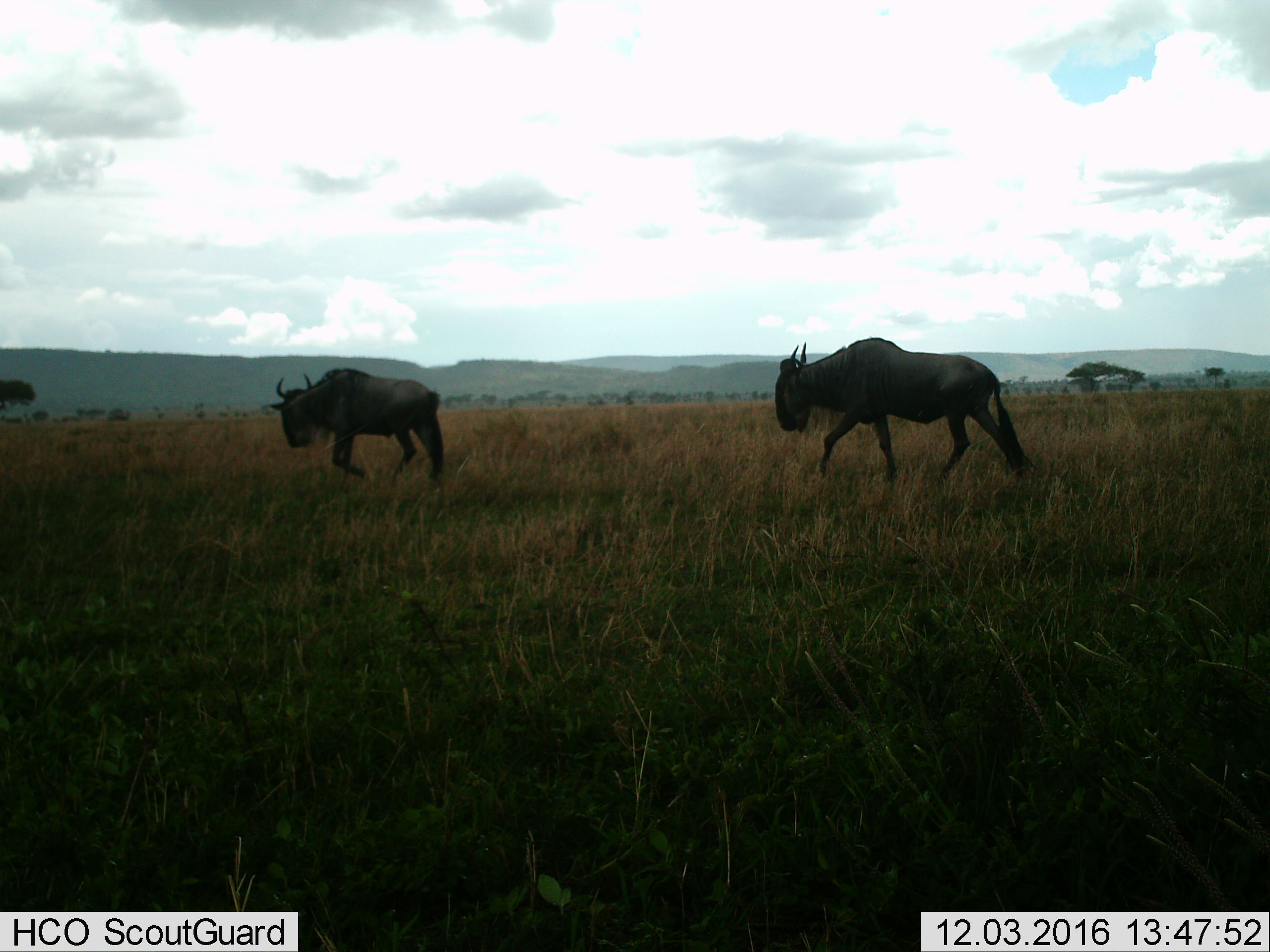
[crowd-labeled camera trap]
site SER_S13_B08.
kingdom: Animalia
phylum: Chordata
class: Mammalia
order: Artiodactyla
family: Bovidae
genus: Connochaetes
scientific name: Connochaetes taurinus taurinus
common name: blue wildebeest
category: wildebeestblue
Wildebeestblue (blue wildebeest) (Connochaetes taurinus taurinus), count 2. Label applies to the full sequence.